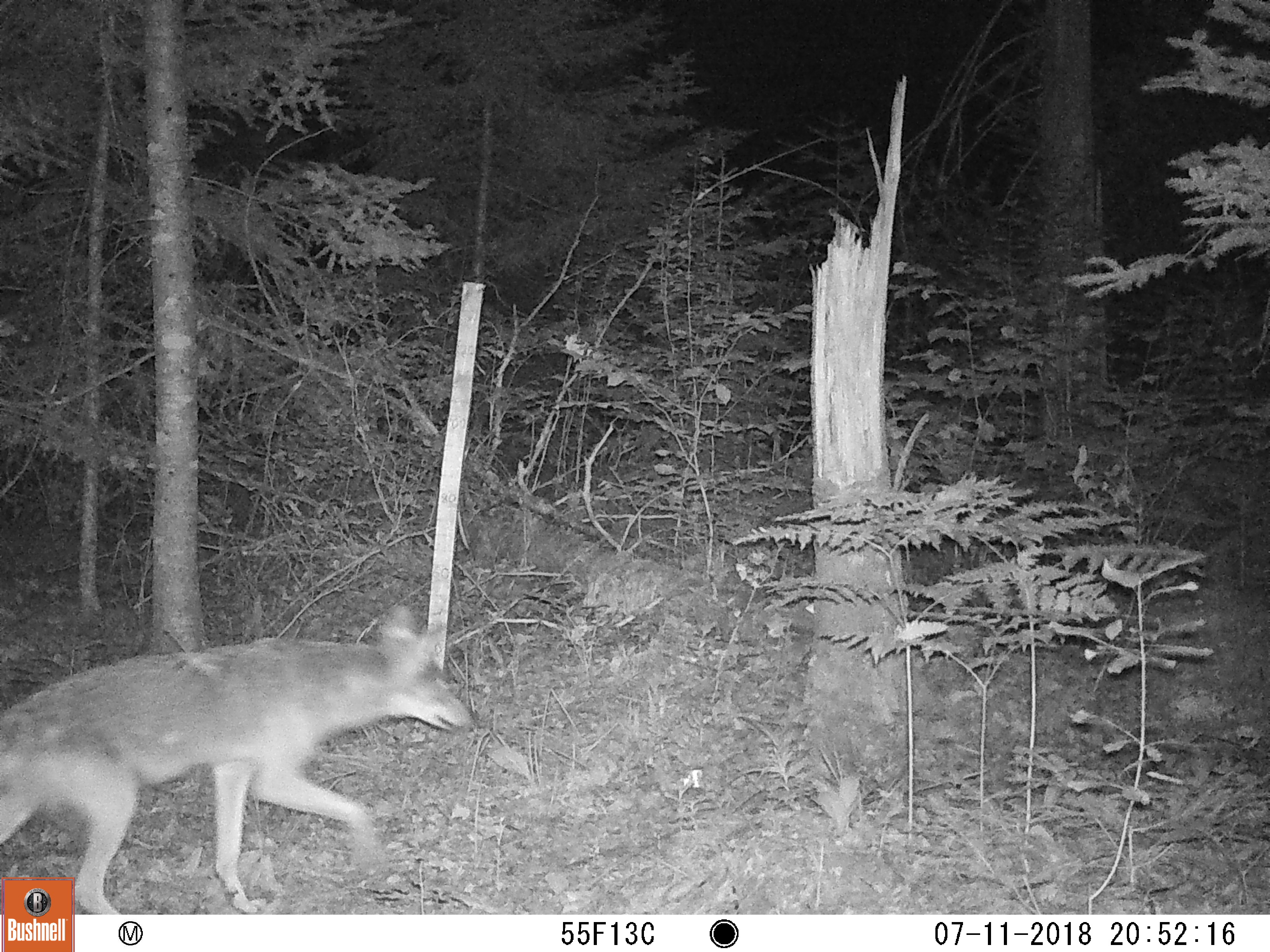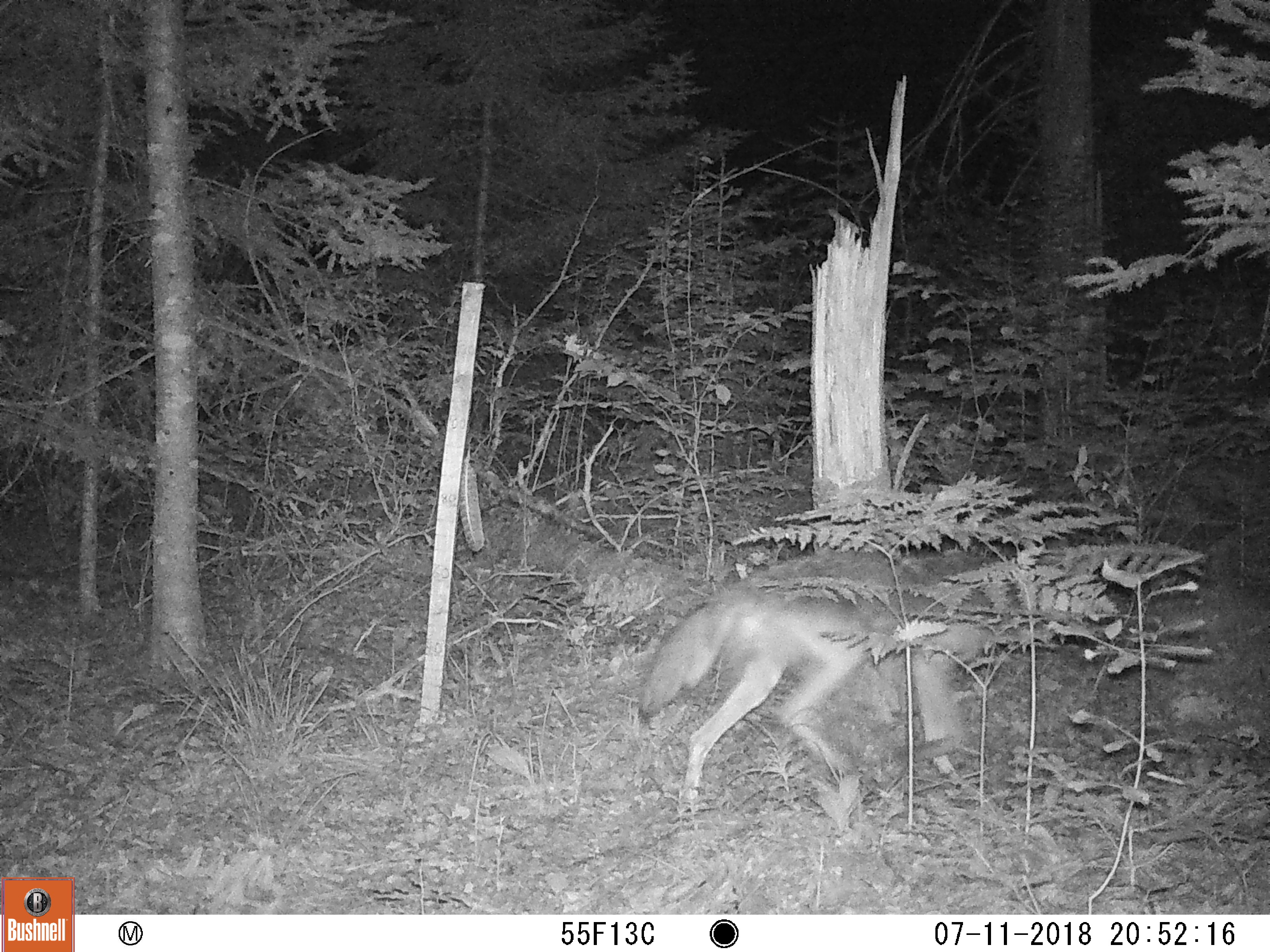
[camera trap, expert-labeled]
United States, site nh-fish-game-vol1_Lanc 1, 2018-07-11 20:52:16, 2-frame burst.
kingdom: Animalia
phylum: Chordata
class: Mammalia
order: Carnivora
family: Canidae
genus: Canis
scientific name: Canis latrans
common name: coyote